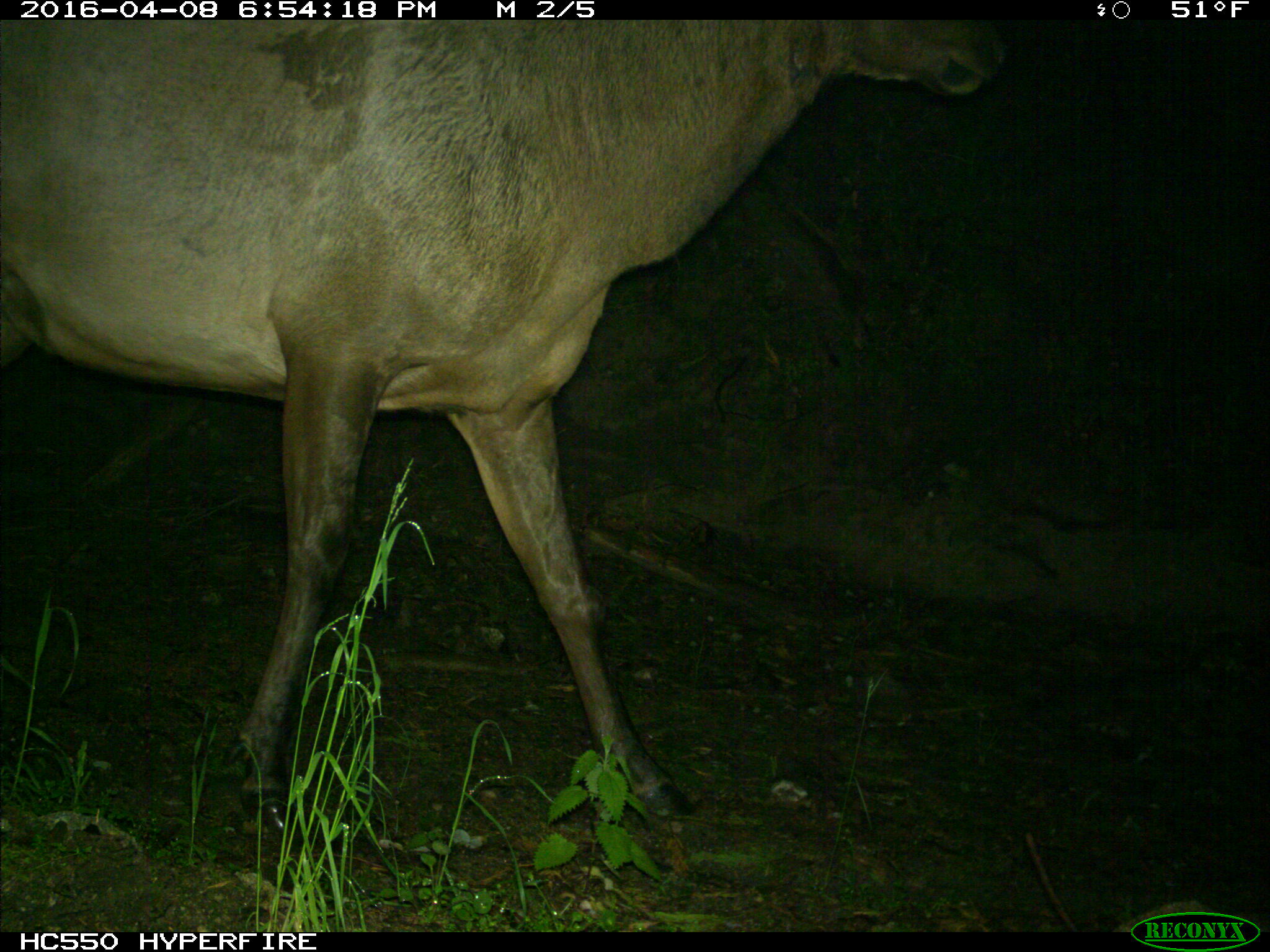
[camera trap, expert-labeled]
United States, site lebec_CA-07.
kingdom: Animalia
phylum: Chordata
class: Mammalia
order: Artiodactyla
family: Cervidae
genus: Cervus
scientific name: Cervus canadensis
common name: elk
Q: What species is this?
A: Cervus canadensis (elk).